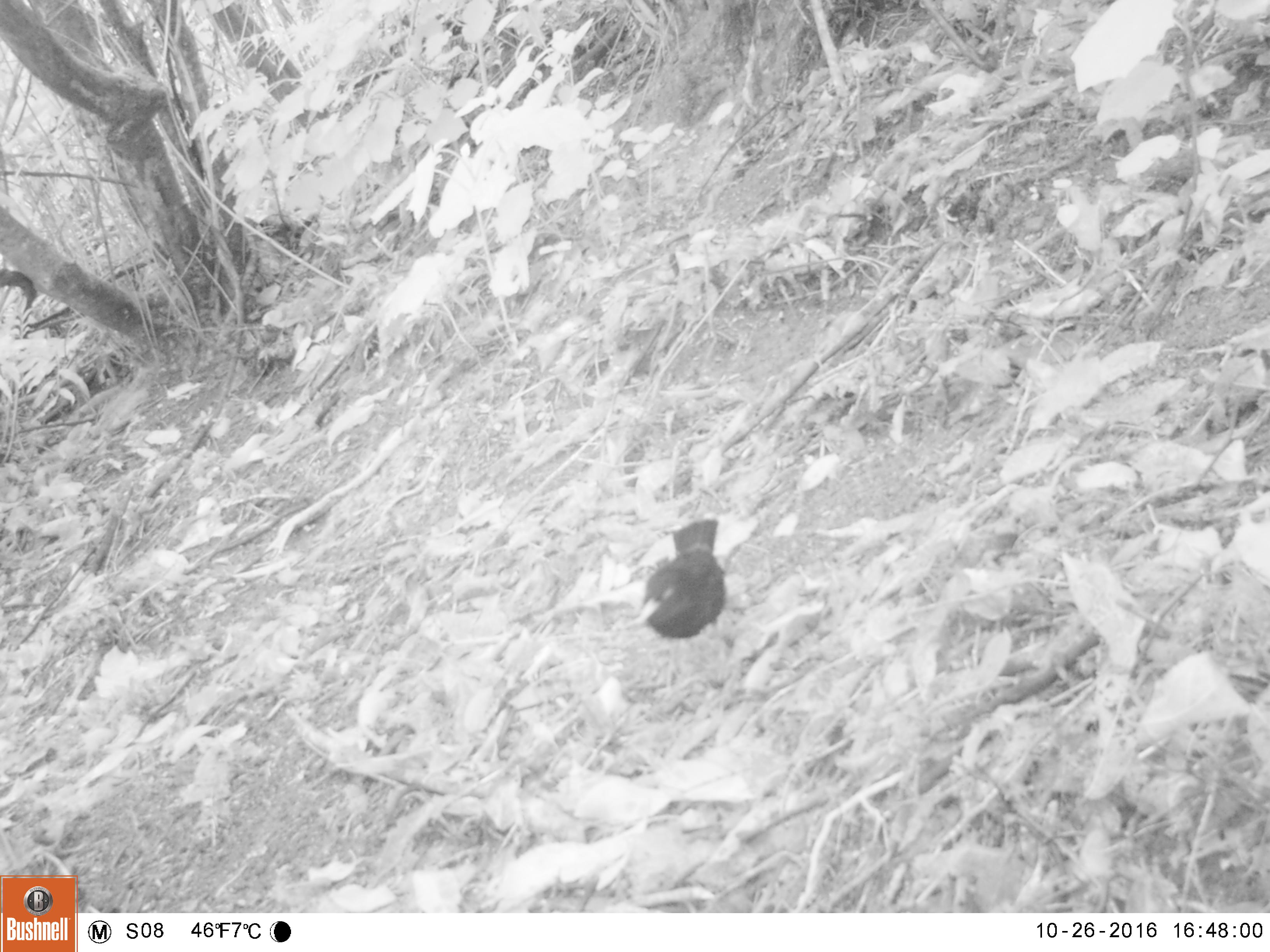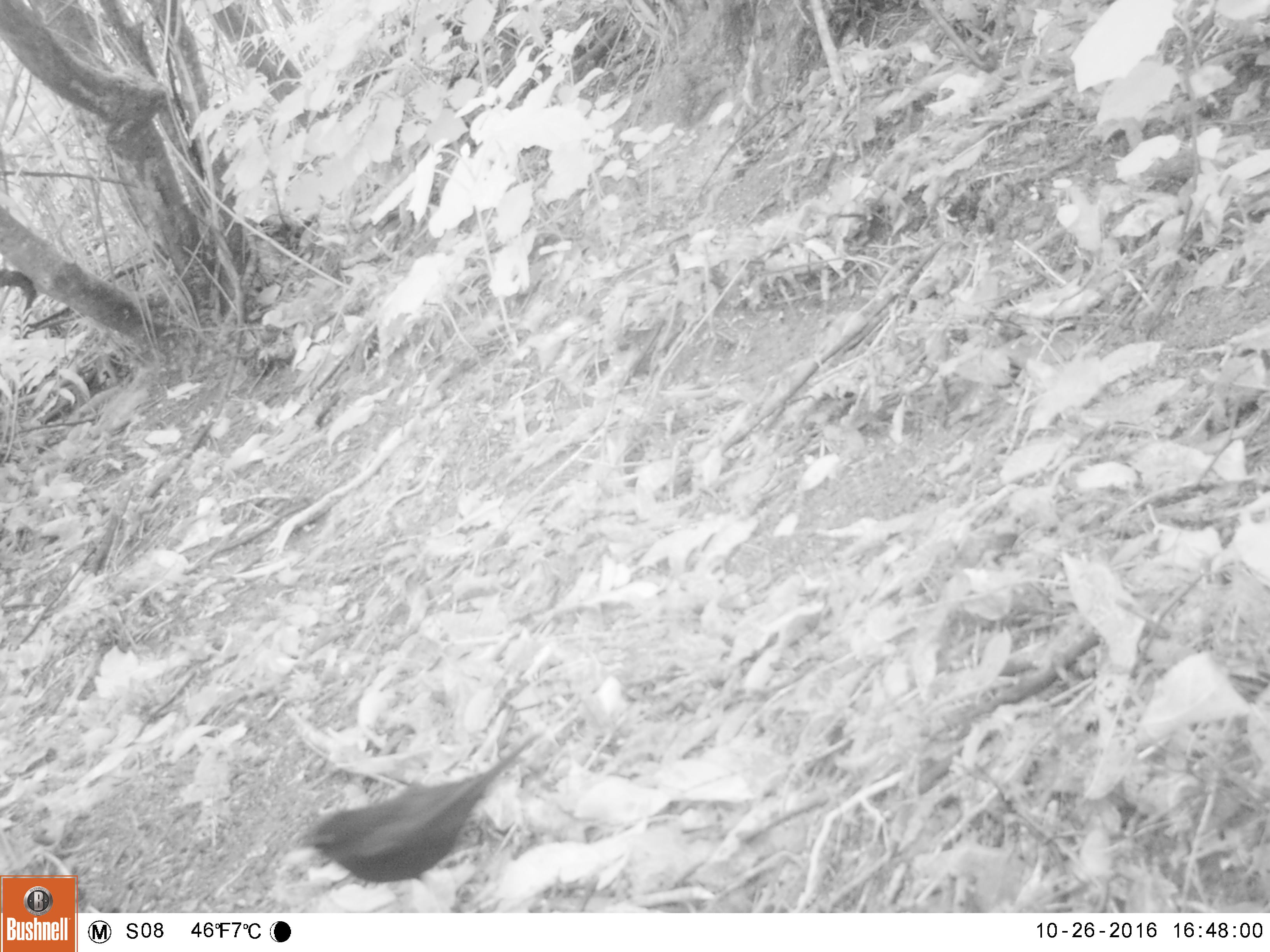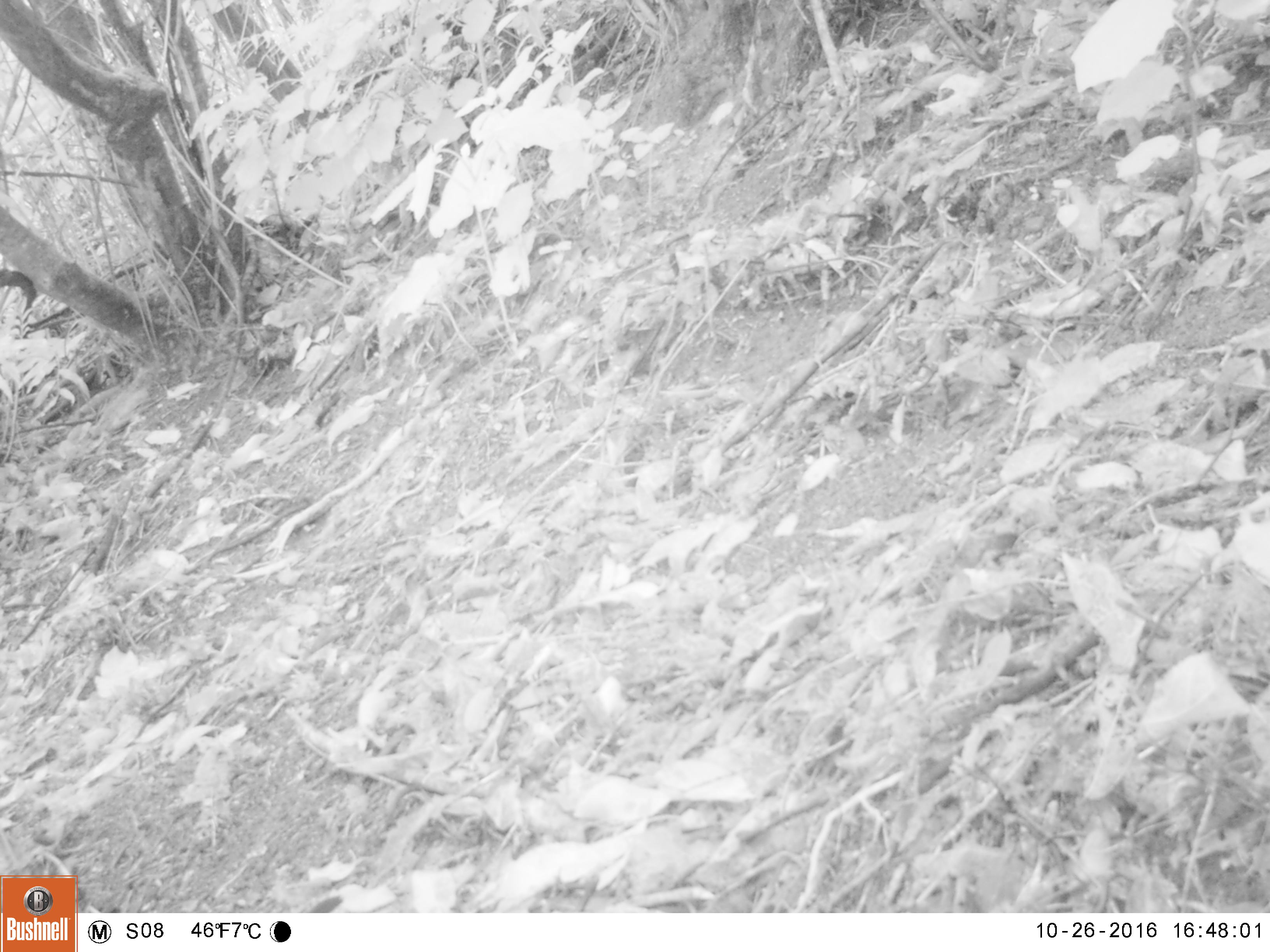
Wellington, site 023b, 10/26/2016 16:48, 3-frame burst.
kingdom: Animalia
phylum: Chordata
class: Aves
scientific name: Aves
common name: bird